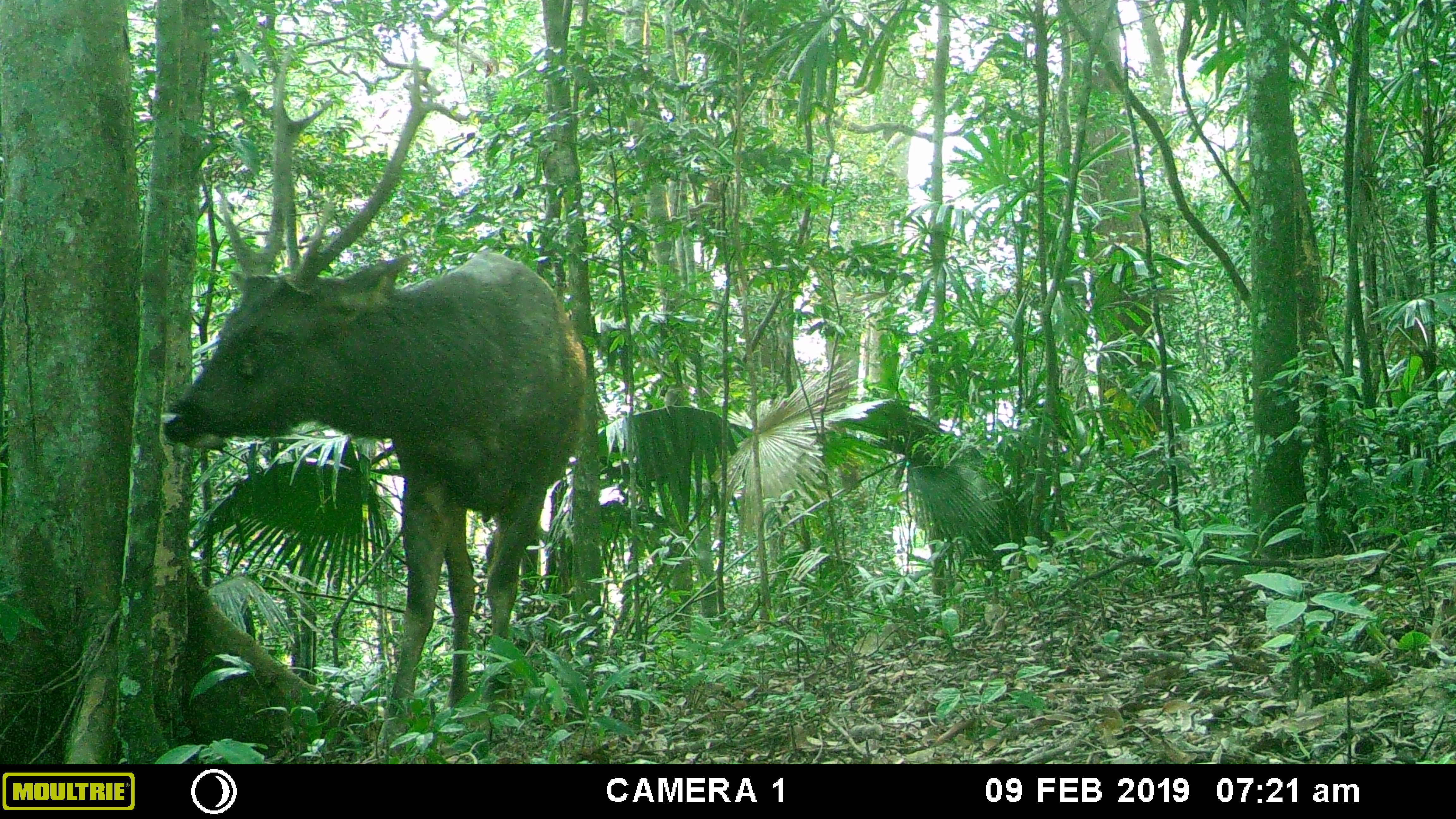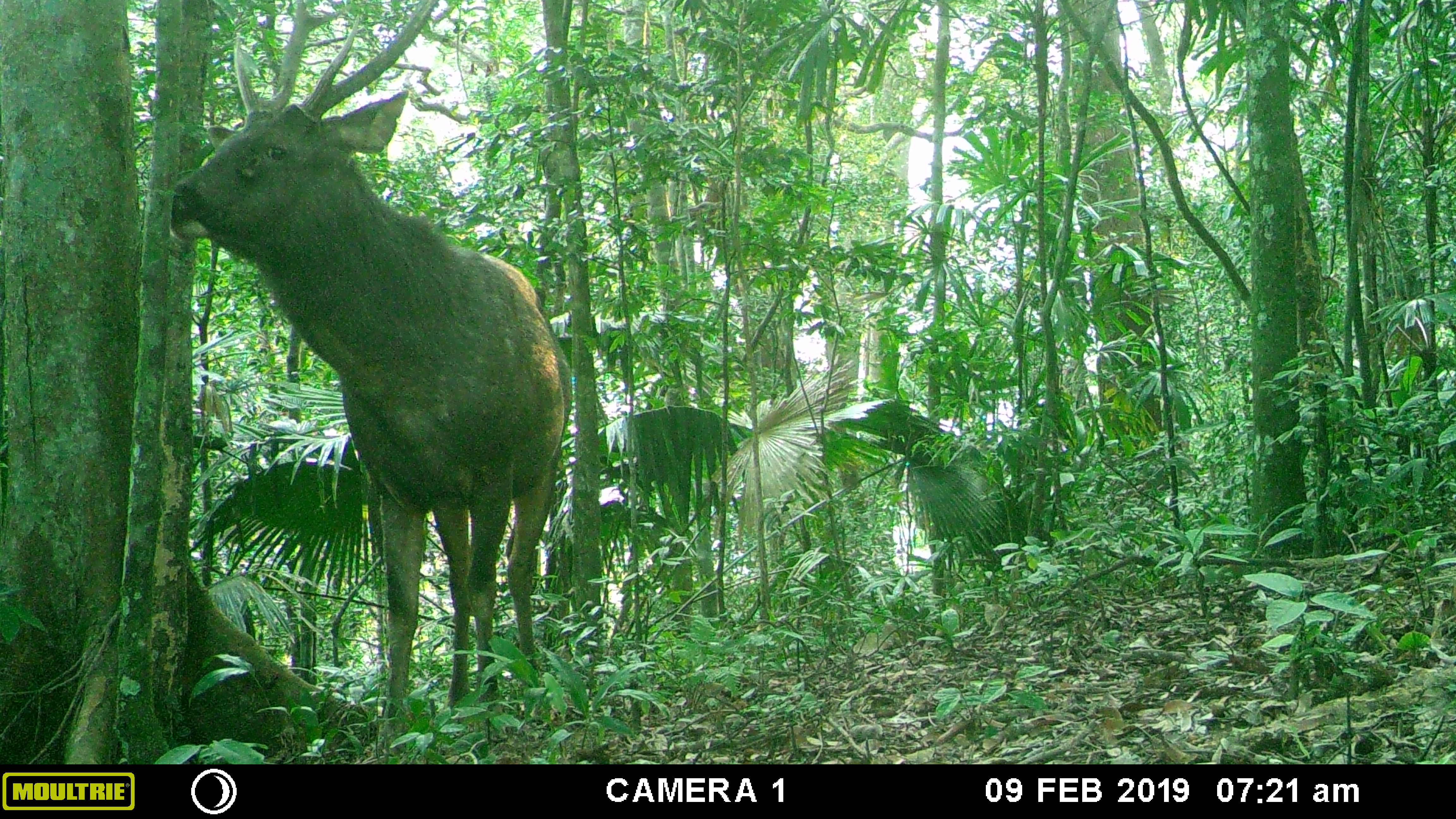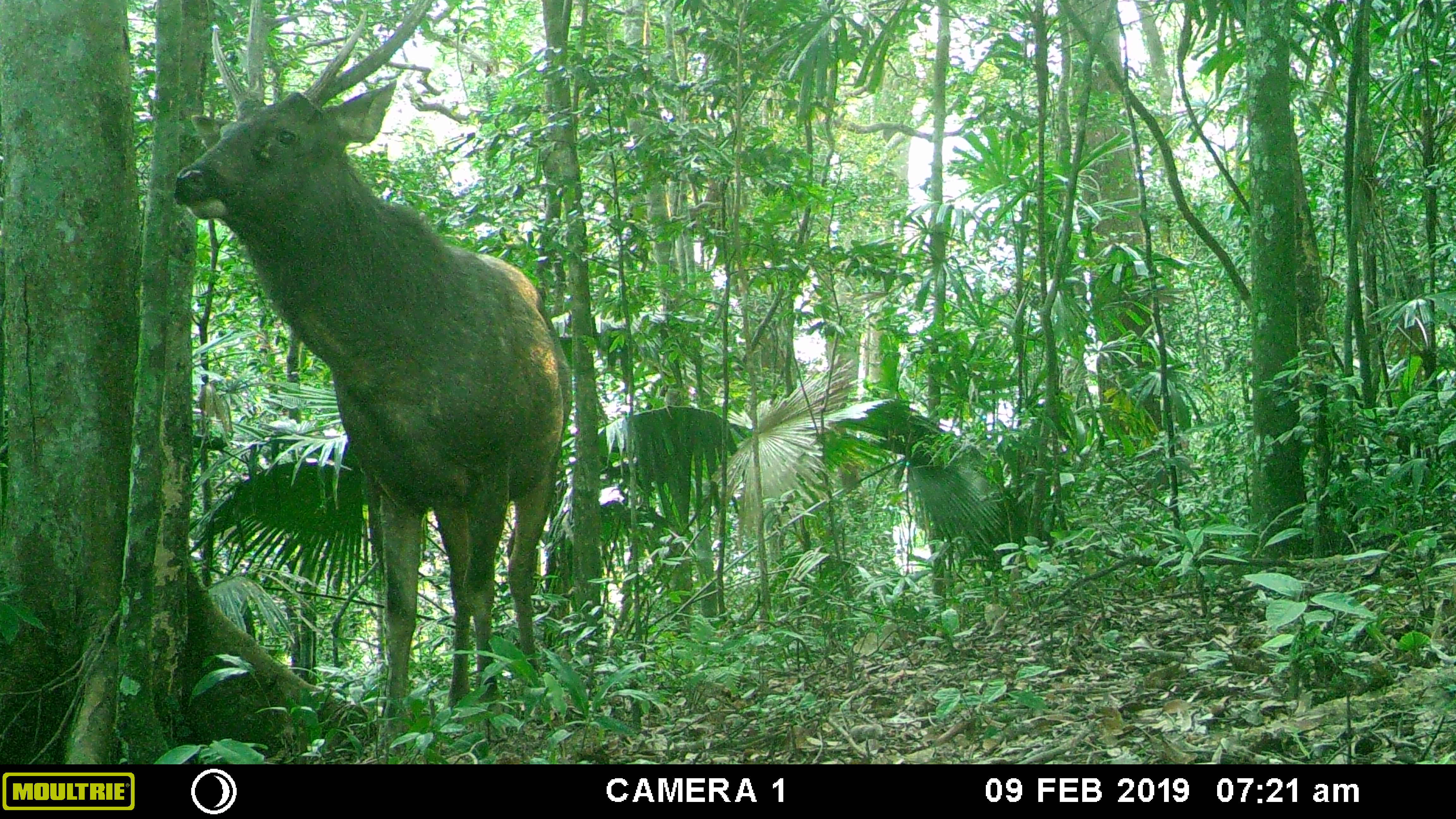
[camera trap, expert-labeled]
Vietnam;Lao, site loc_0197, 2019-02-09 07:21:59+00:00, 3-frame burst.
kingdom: Animalia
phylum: Chordata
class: Mammalia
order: Artiodactyla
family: Cervidae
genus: Rusa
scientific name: Rusa unicolor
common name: sambar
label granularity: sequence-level